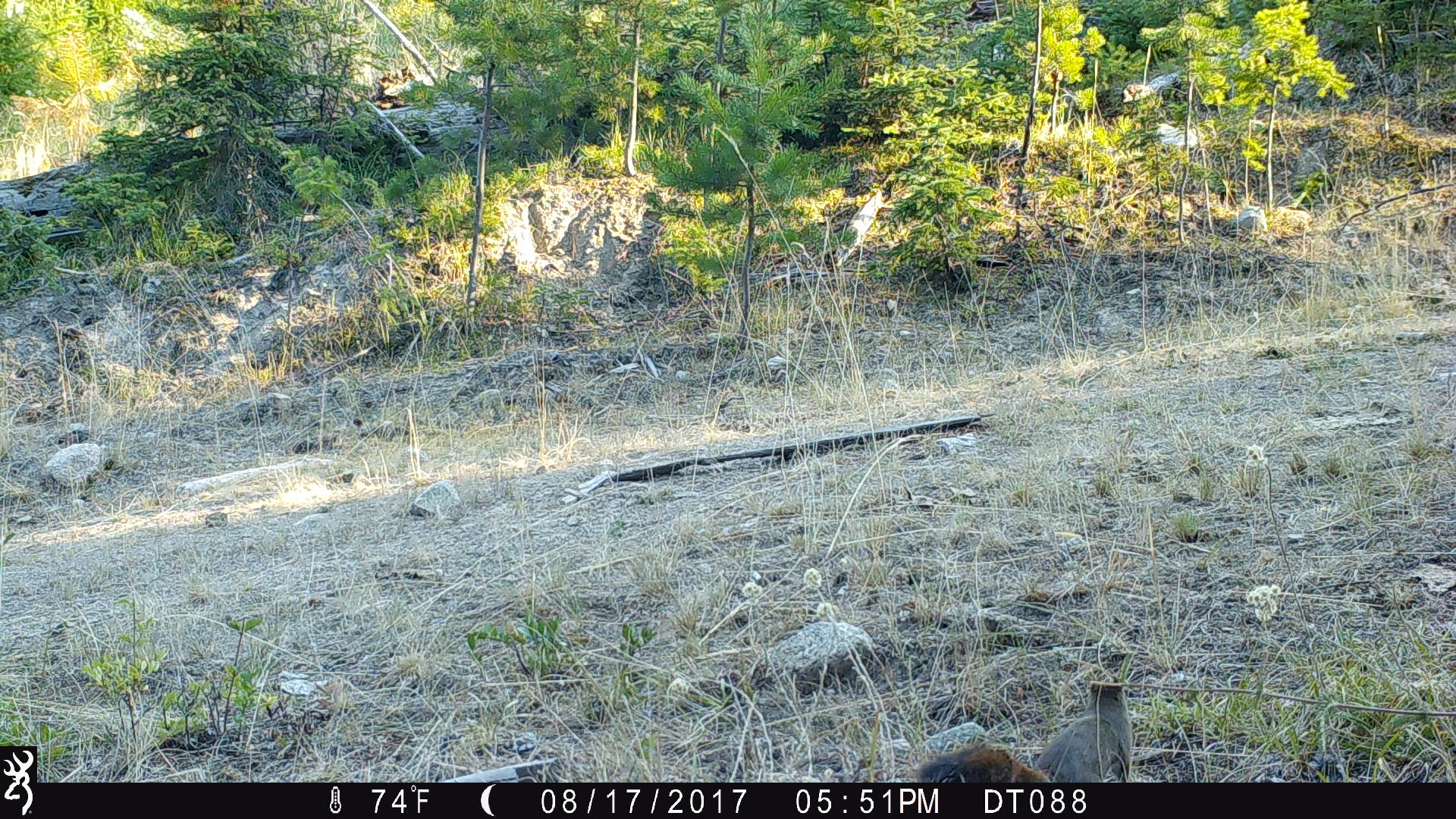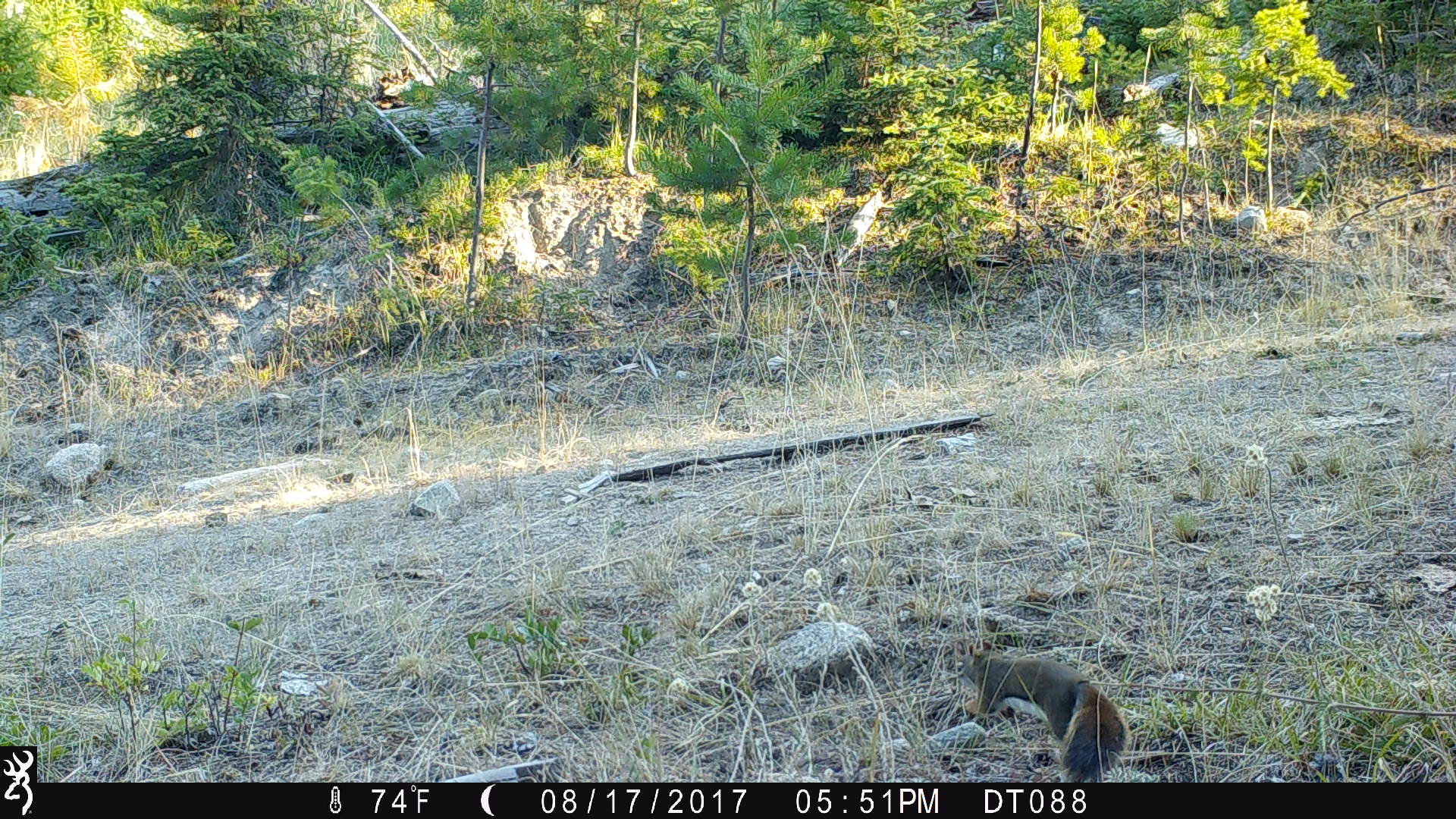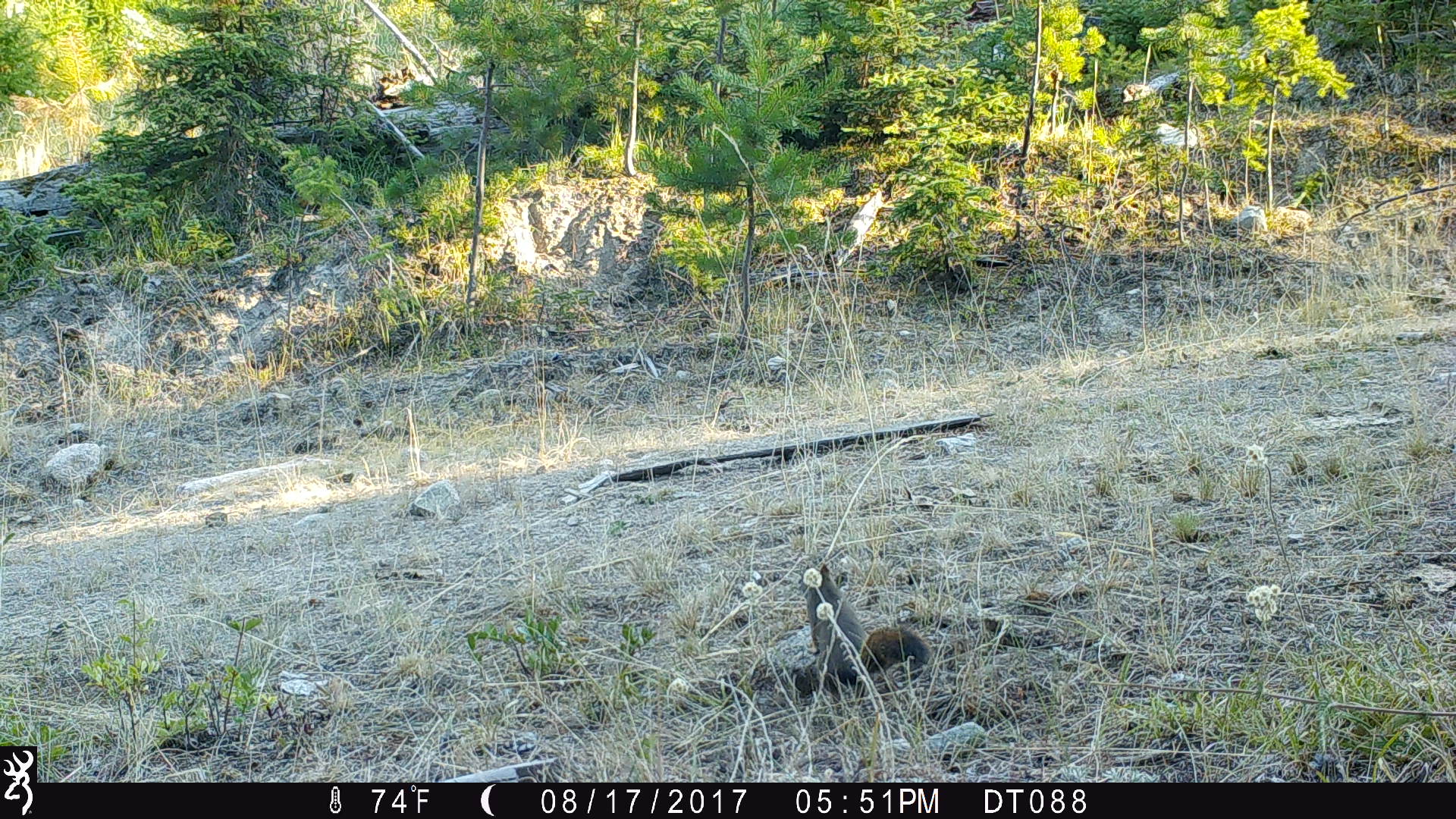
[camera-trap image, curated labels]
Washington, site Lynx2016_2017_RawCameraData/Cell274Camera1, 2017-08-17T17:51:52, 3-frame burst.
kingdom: Animalia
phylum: Chordata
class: Mammalia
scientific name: Mammalia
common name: small mammal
Small mammal (Mammalia). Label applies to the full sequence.